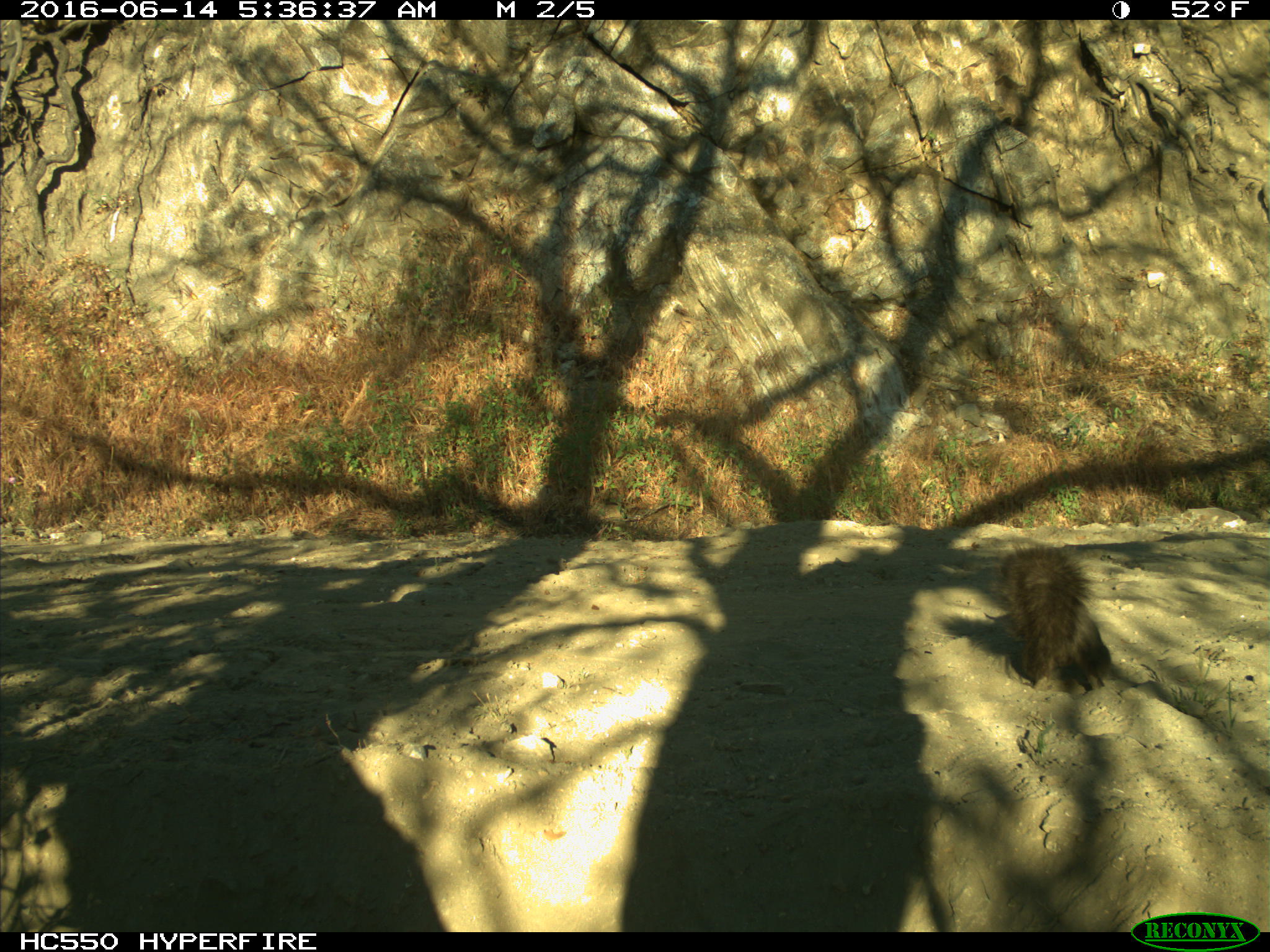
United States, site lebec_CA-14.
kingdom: Animalia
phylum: Chordata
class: Mammalia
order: Rodentia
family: Sciuridae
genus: Sciurus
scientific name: Sciurus carolinensis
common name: eastern gray squirrel